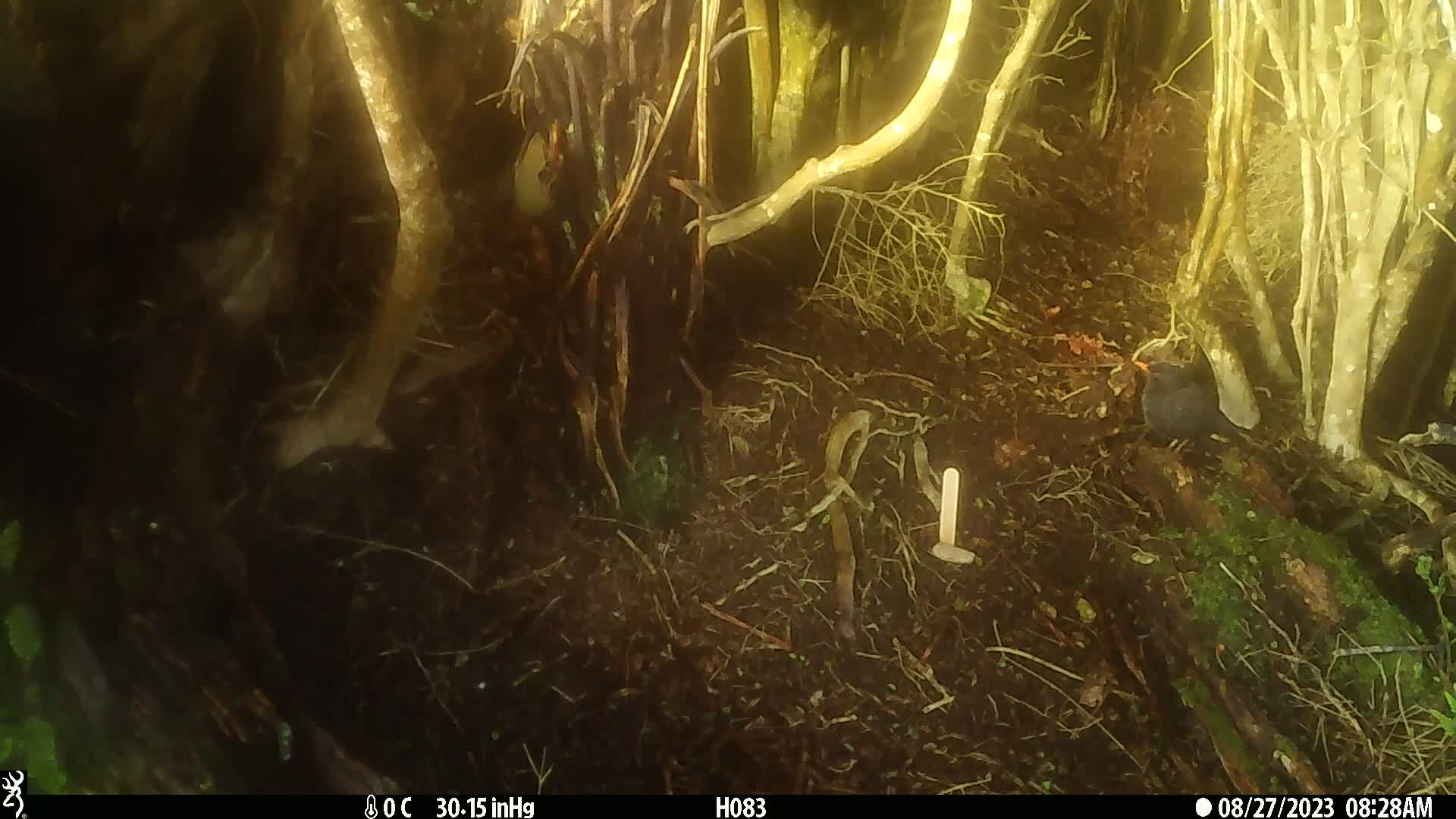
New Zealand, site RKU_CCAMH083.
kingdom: Animalia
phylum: Chordata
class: Aves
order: Passeriformes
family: Turdidae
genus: Turdus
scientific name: Turdus merula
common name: eurasian blackbird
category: blackbird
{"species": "blackbird (eurasian blackbird) (Turdus merula)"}